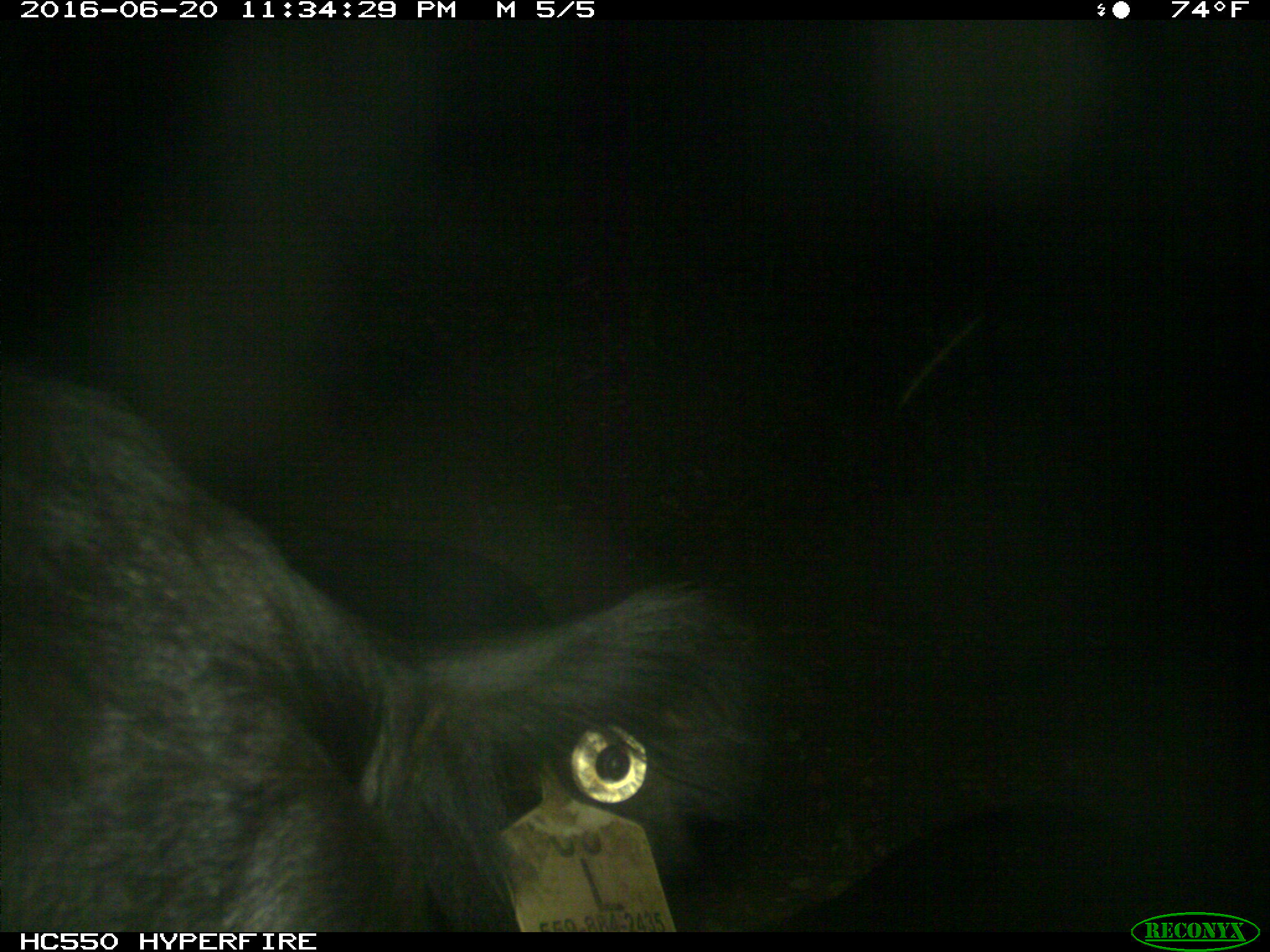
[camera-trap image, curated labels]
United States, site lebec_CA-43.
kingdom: Animalia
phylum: Chordata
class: Mammalia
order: Artiodactyla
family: Bovidae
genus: Bos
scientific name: Bos taurus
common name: domestic cow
Bos taurus (domestic cow).